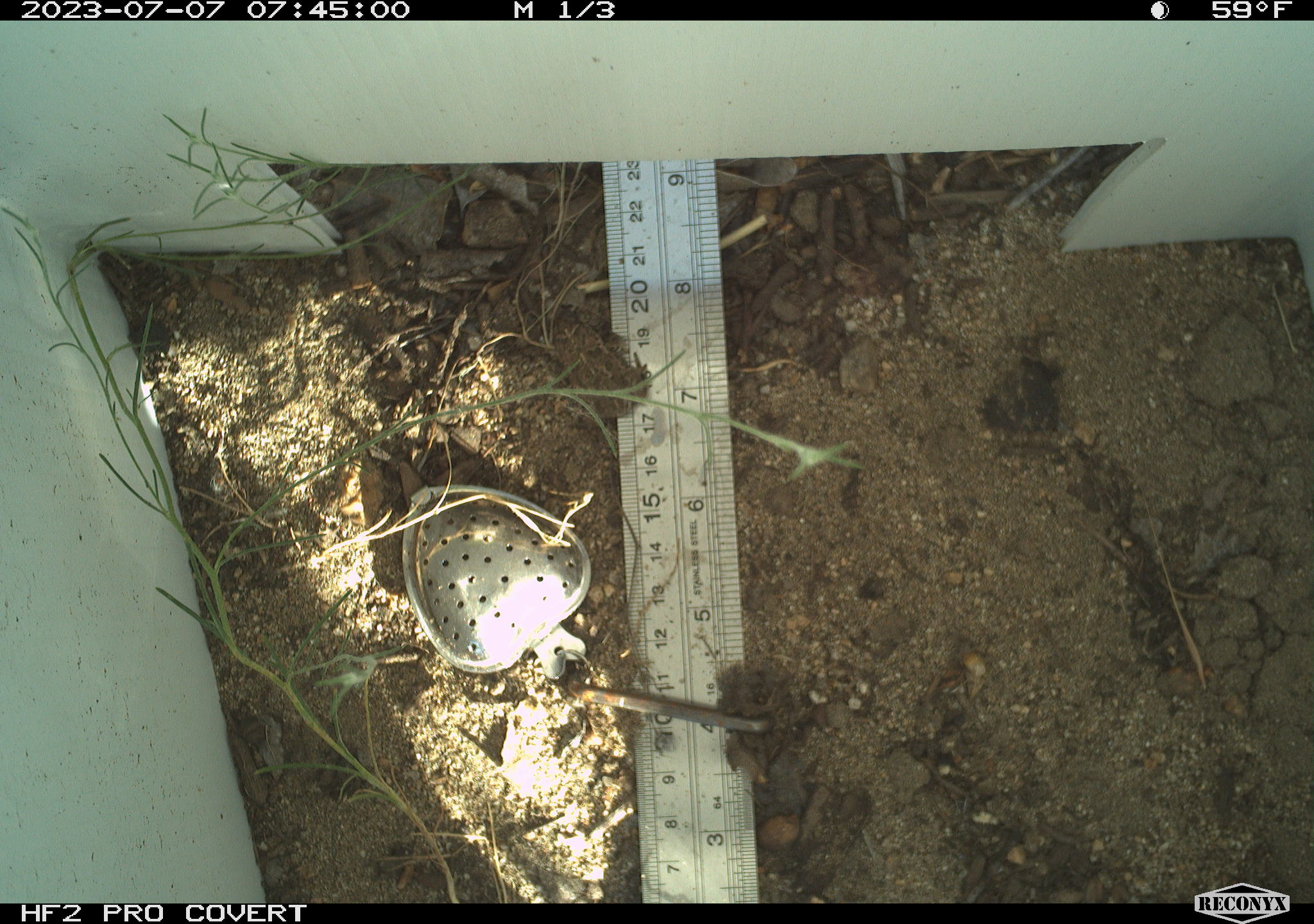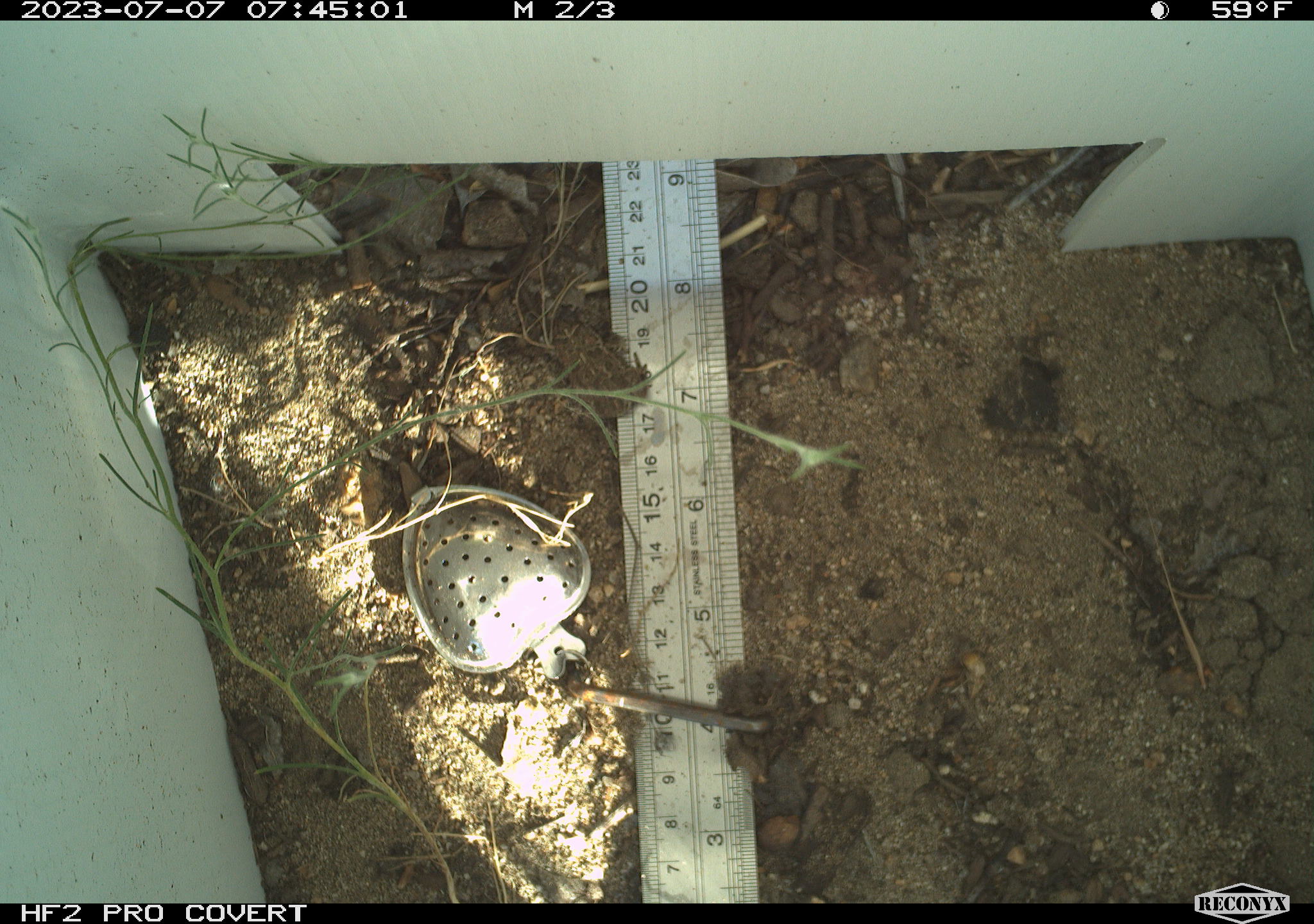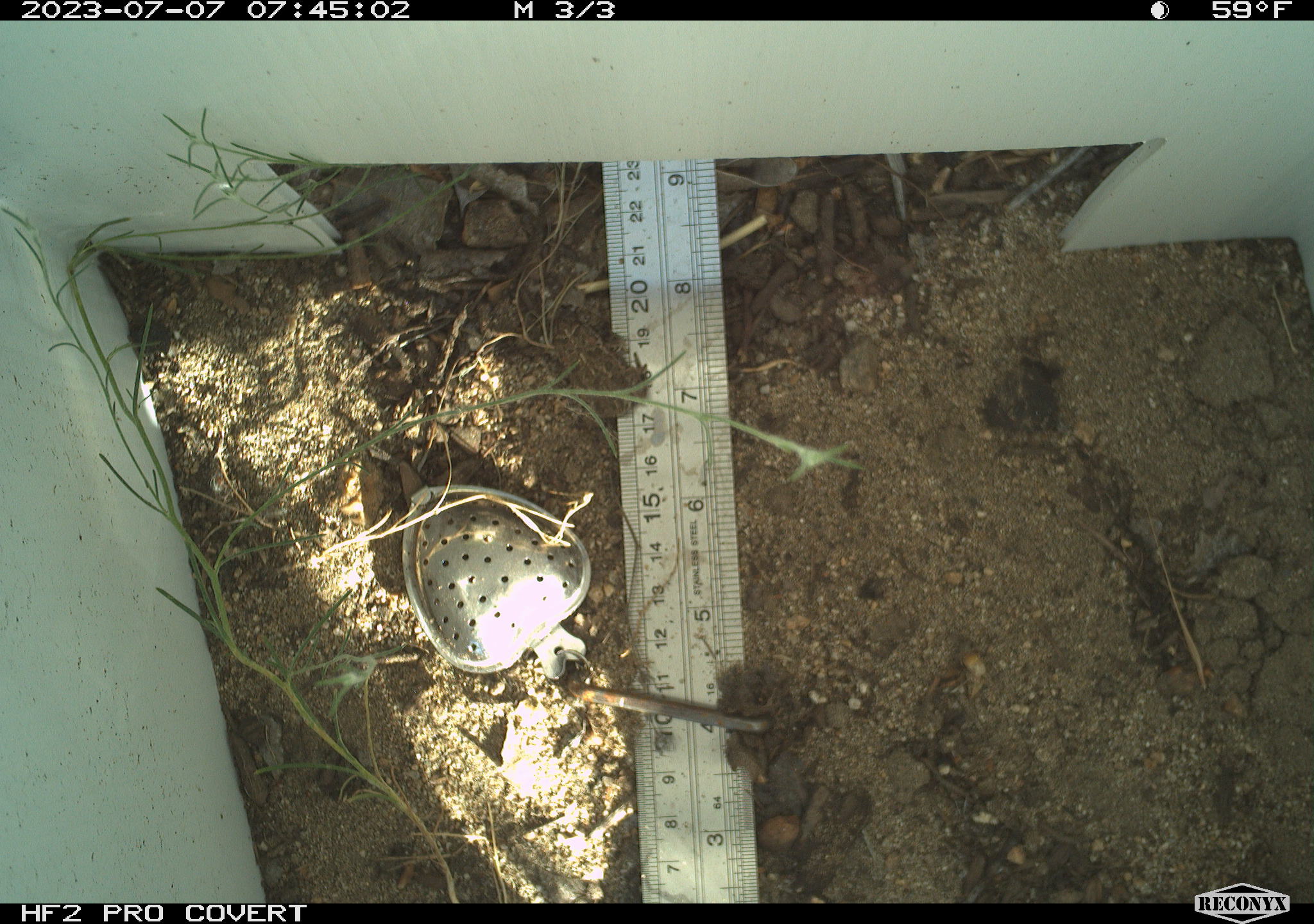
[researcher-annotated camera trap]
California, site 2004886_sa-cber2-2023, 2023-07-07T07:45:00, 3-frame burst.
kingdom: Animalia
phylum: Chordata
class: Amphibia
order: Anura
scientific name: Anura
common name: frogs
Frogs (Anura).